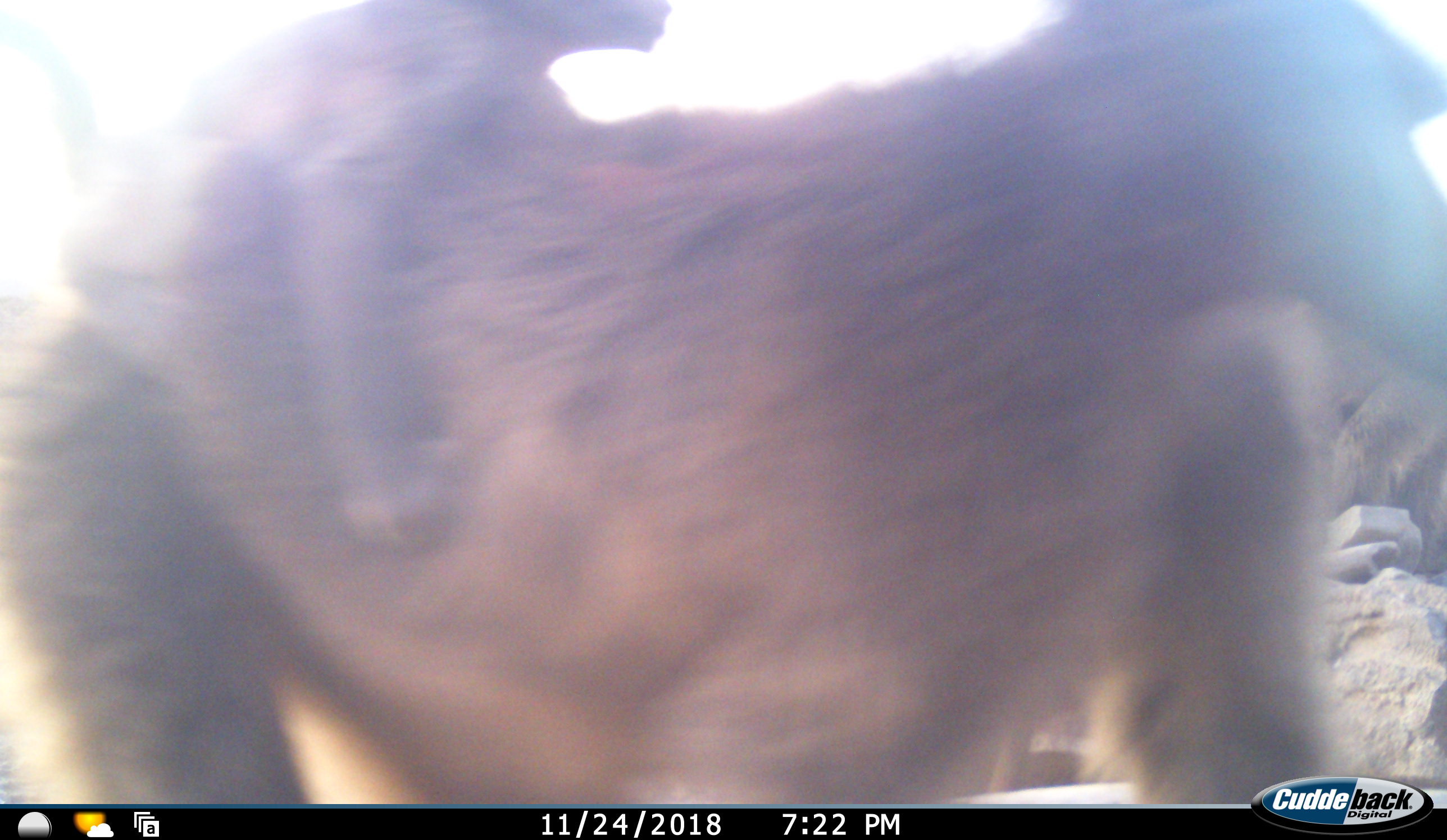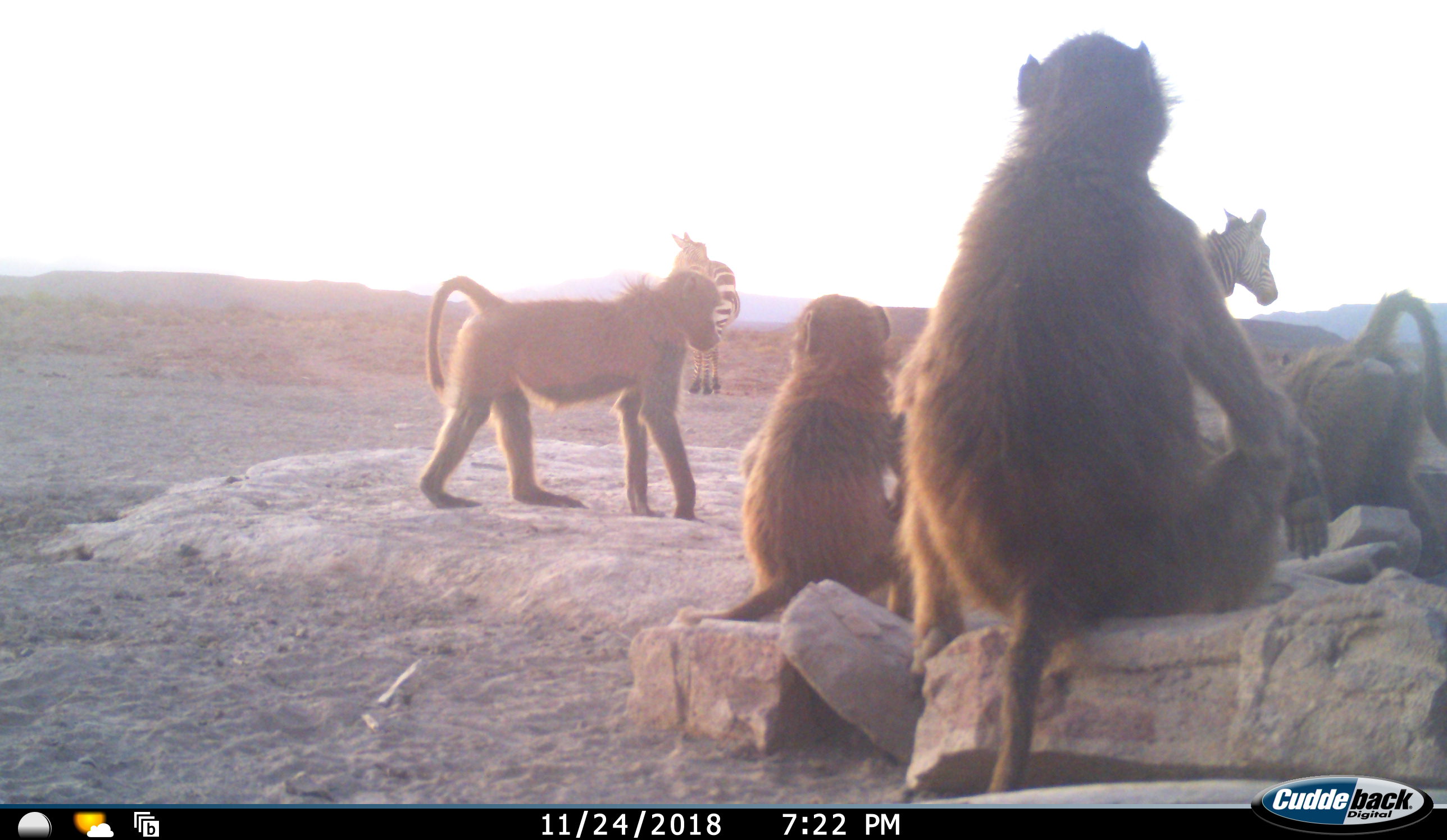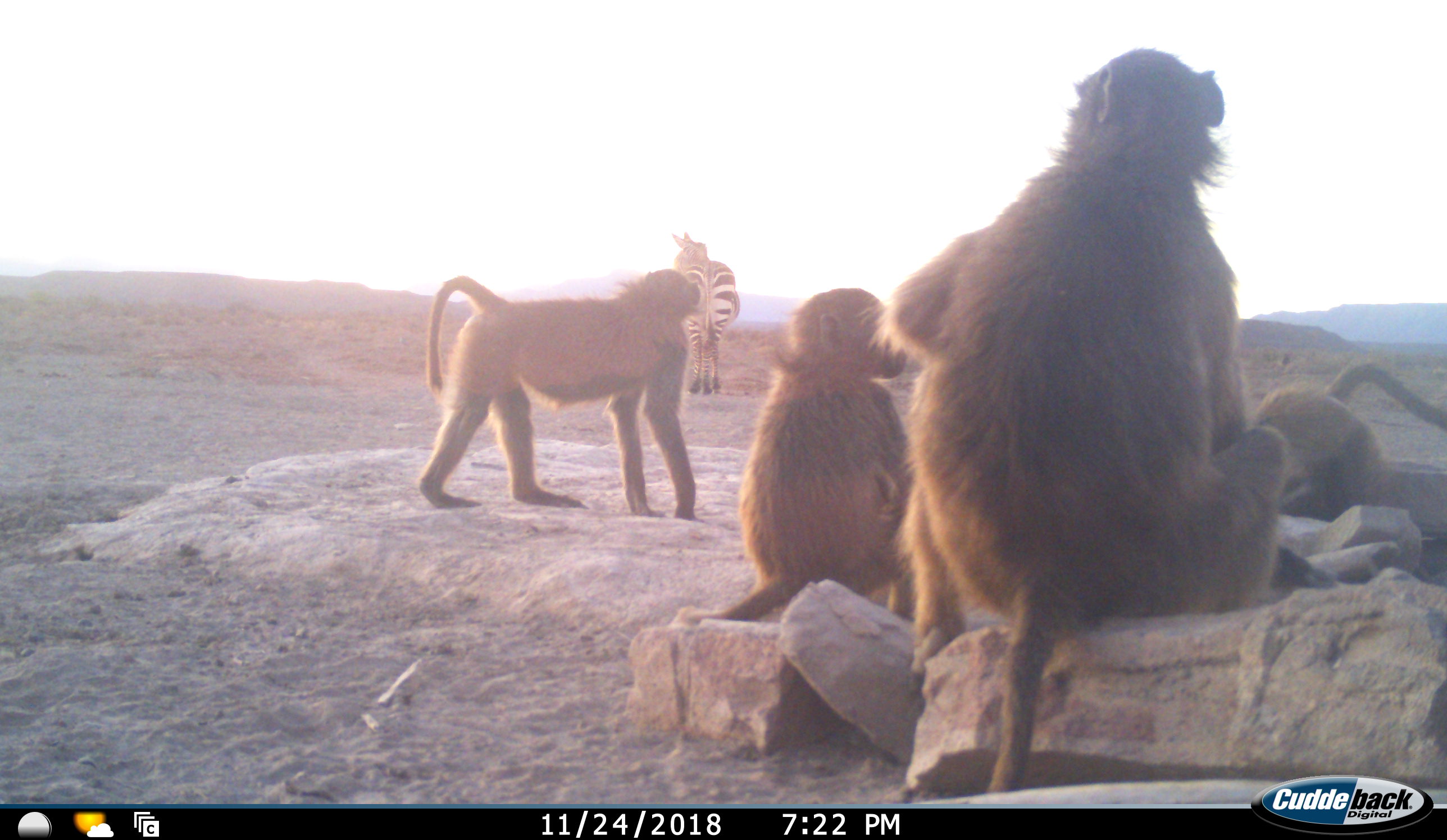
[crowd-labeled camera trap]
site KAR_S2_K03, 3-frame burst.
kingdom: Animalia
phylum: Chordata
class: Mammalia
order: Primates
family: Cercopithecidae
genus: Papio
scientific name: Papio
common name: baboon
Baboon (Papio), count 5. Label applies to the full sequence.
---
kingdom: Animalia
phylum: Chordata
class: Mammalia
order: Perissodactyla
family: Equidae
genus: Equus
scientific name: Equus zebra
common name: mountain zebra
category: zebramountain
Zebramountain (mountain zebra) (Equus zebra), count 2. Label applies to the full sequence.